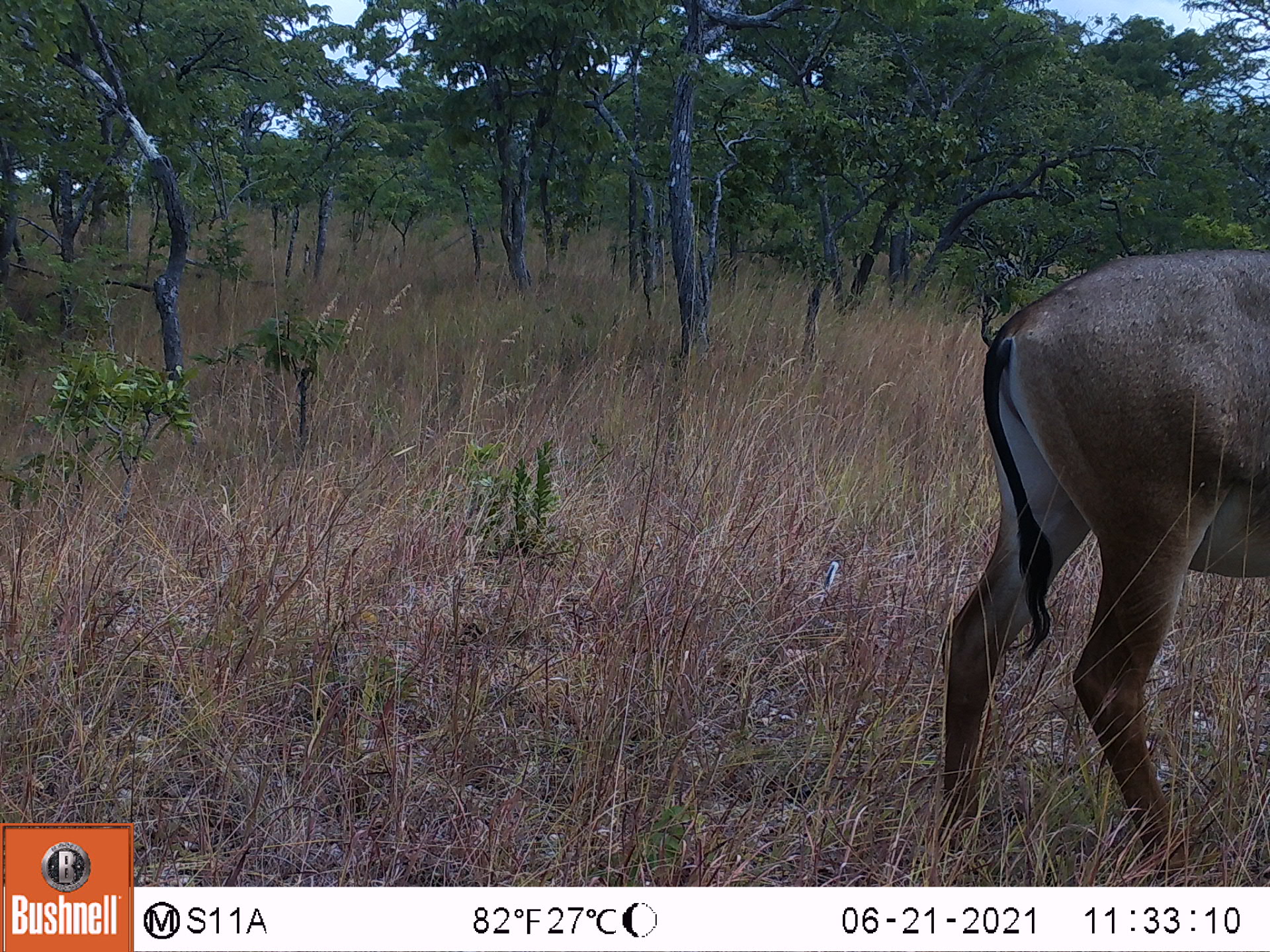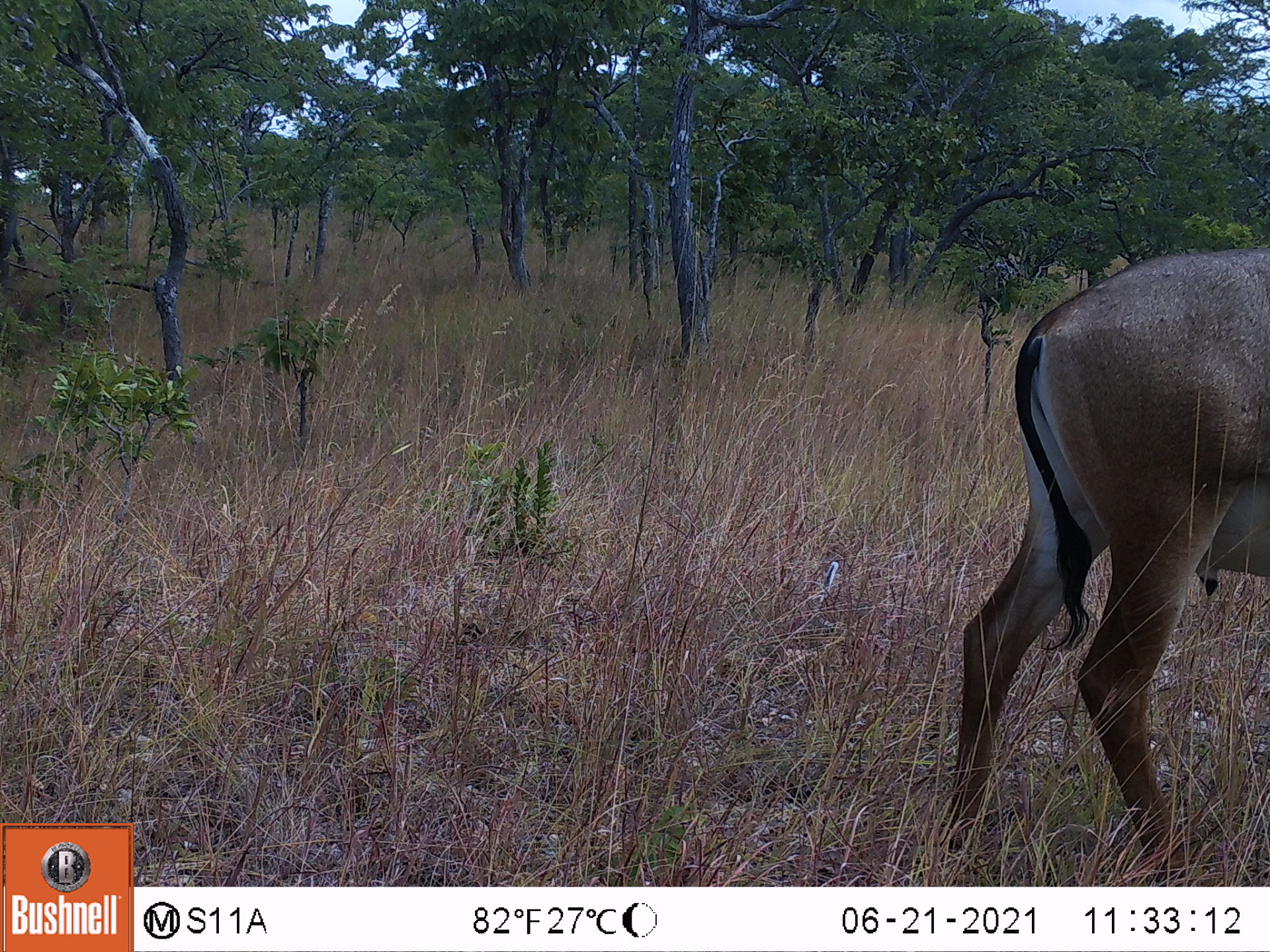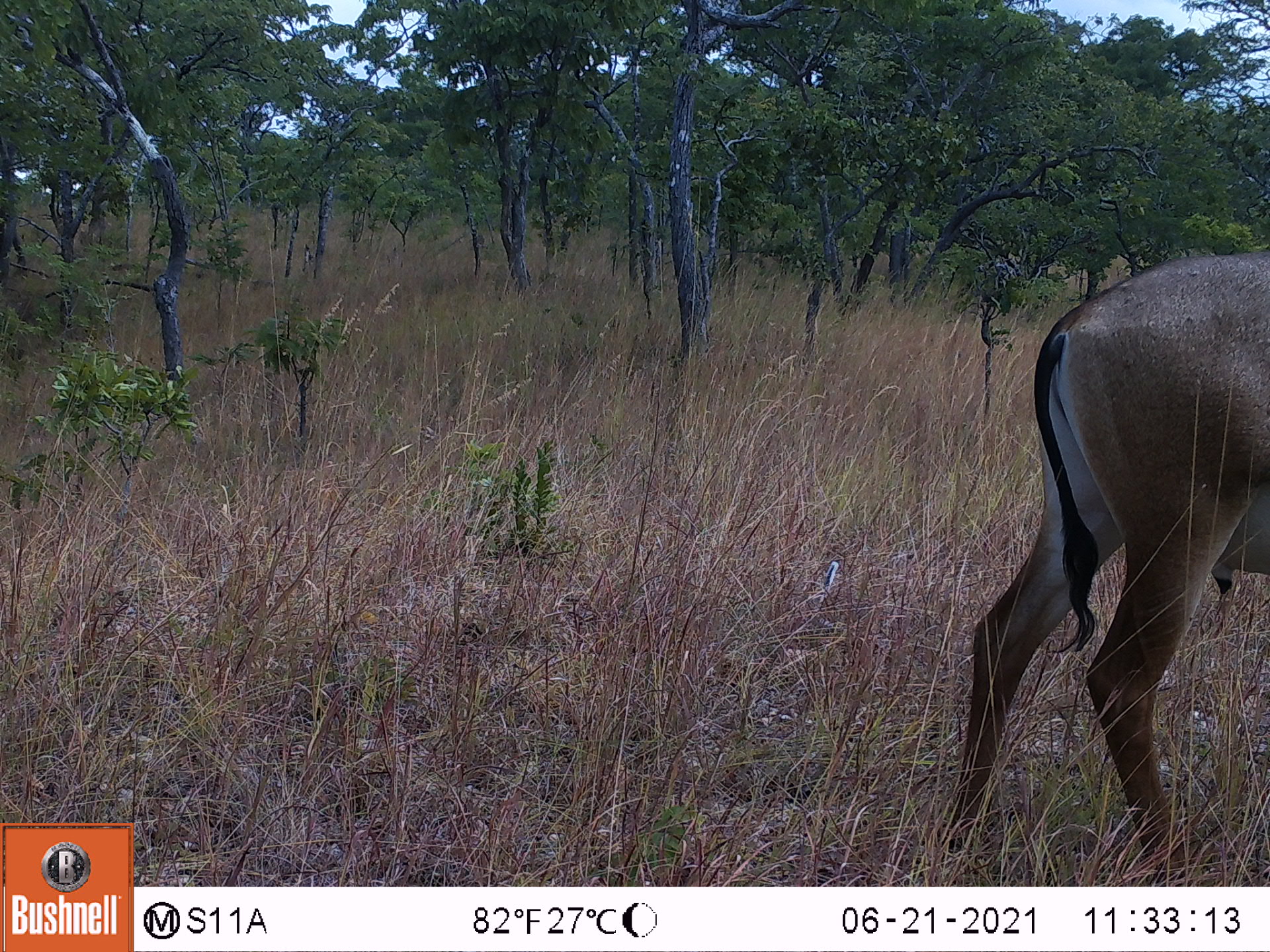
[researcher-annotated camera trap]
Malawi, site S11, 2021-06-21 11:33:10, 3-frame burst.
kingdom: Animalia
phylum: Chordata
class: Mammalia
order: Artiodactyla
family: Bovidae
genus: Hippotragus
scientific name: Hippotragus equinus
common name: roan antelope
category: roan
Roan (roan antelope) (Hippotragus equinus), count 1.